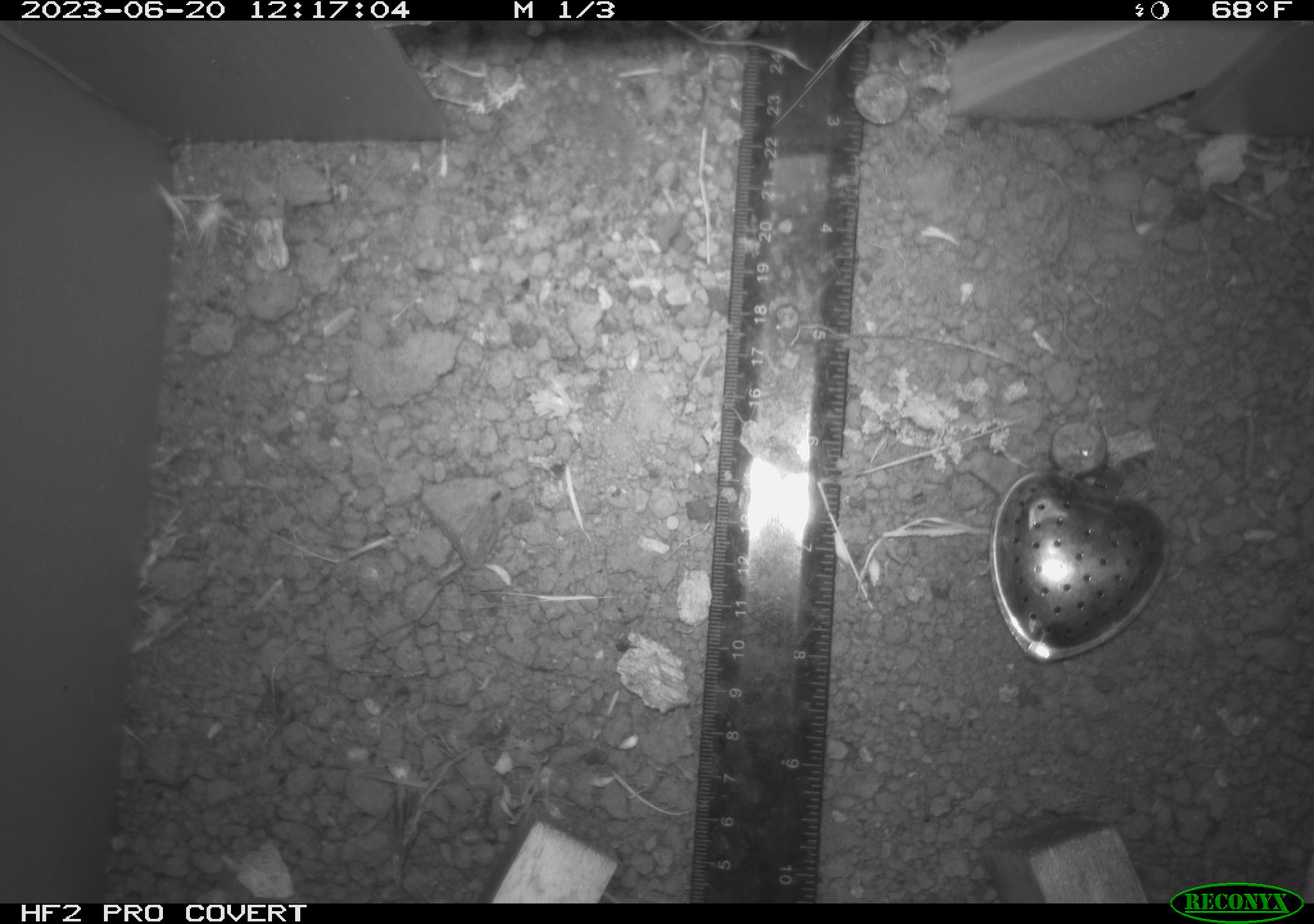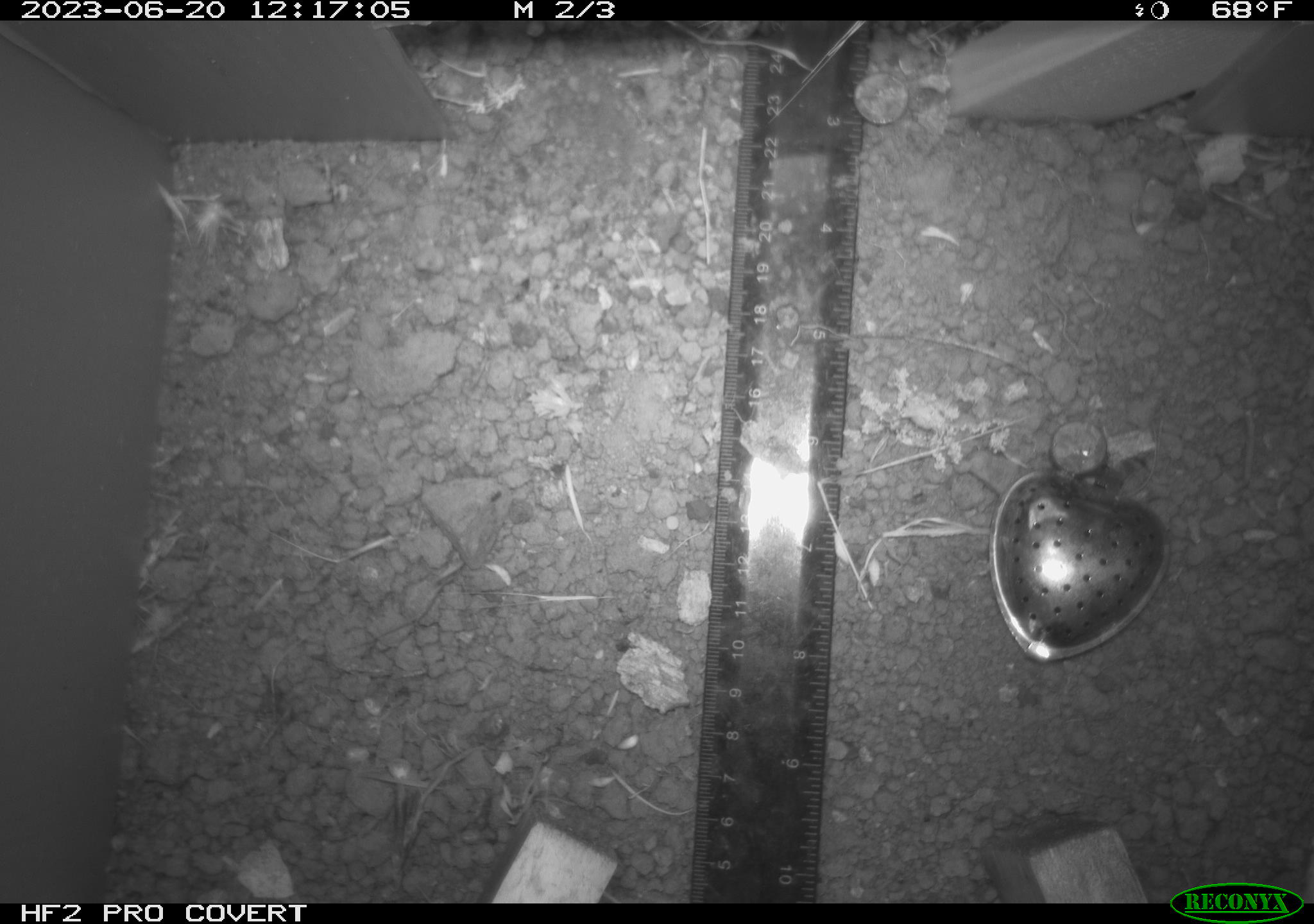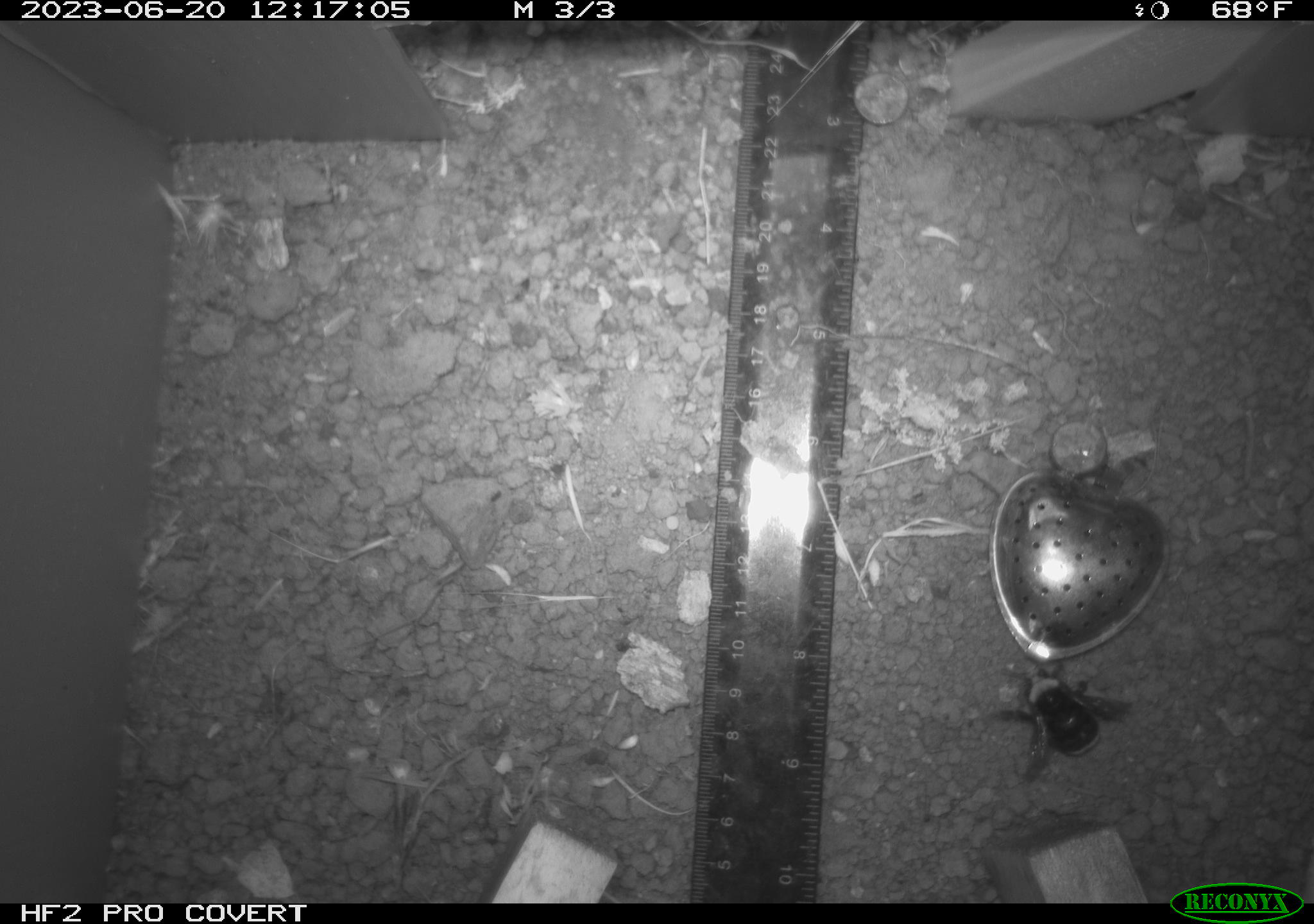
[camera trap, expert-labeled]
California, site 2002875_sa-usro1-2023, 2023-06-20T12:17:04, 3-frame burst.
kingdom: Animalia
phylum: Arthropoda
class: Insecta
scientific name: Insecta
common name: insect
Insect (Insecta).